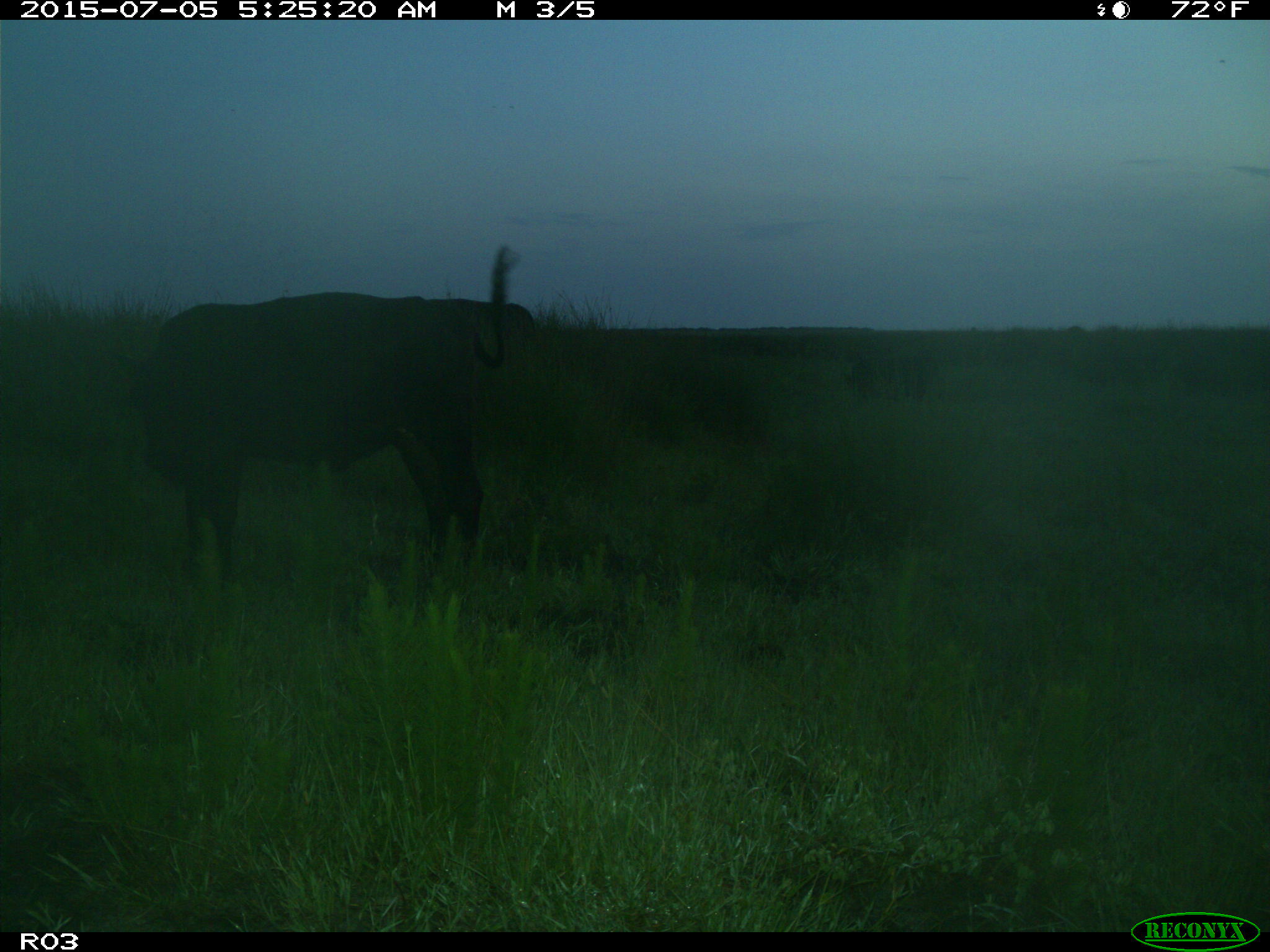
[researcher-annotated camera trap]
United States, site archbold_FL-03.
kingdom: Animalia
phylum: Chordata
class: Mammalia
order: Artiodactyla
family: Bovidae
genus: Bos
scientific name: Bos taurus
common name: domestic cow